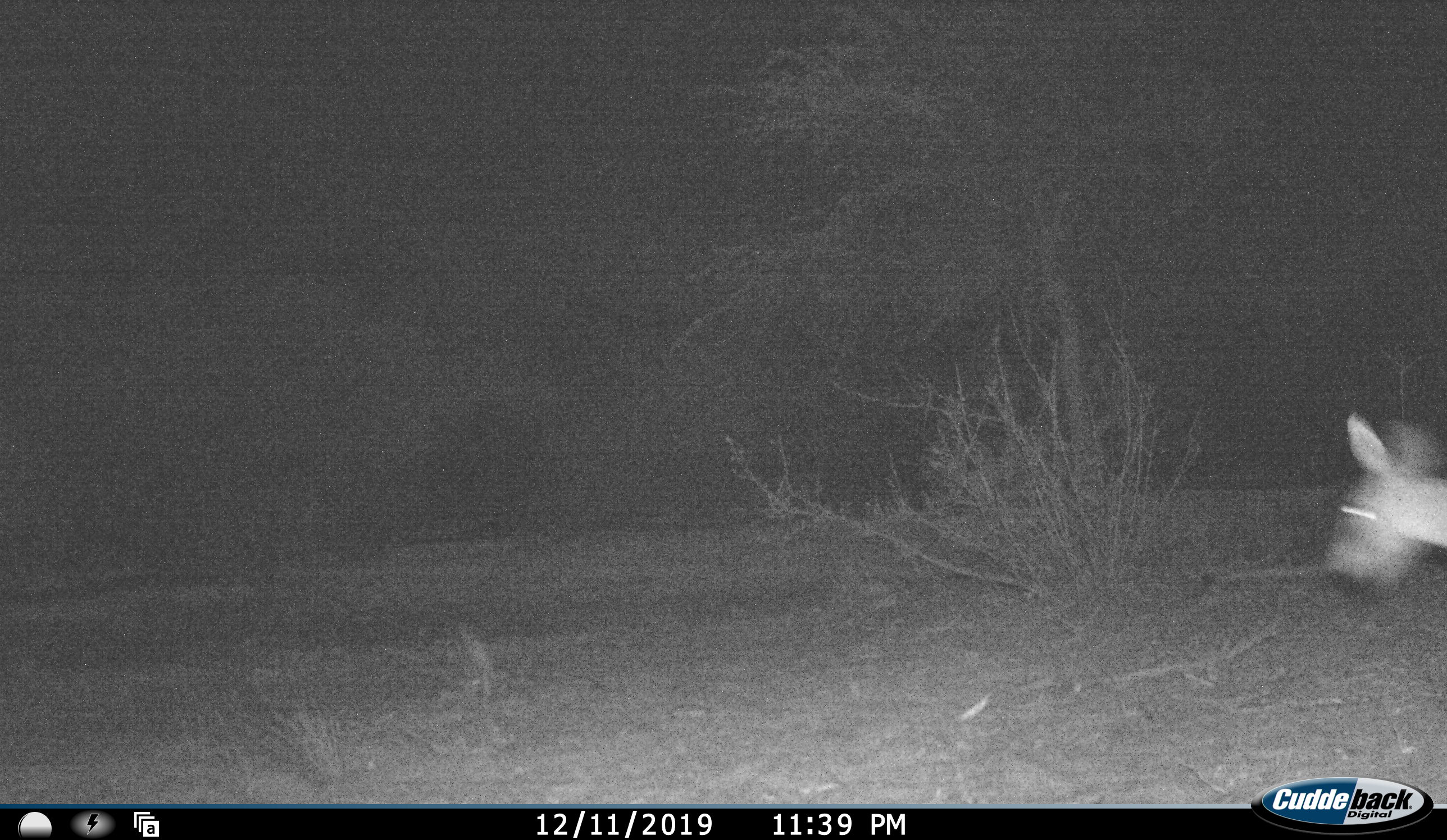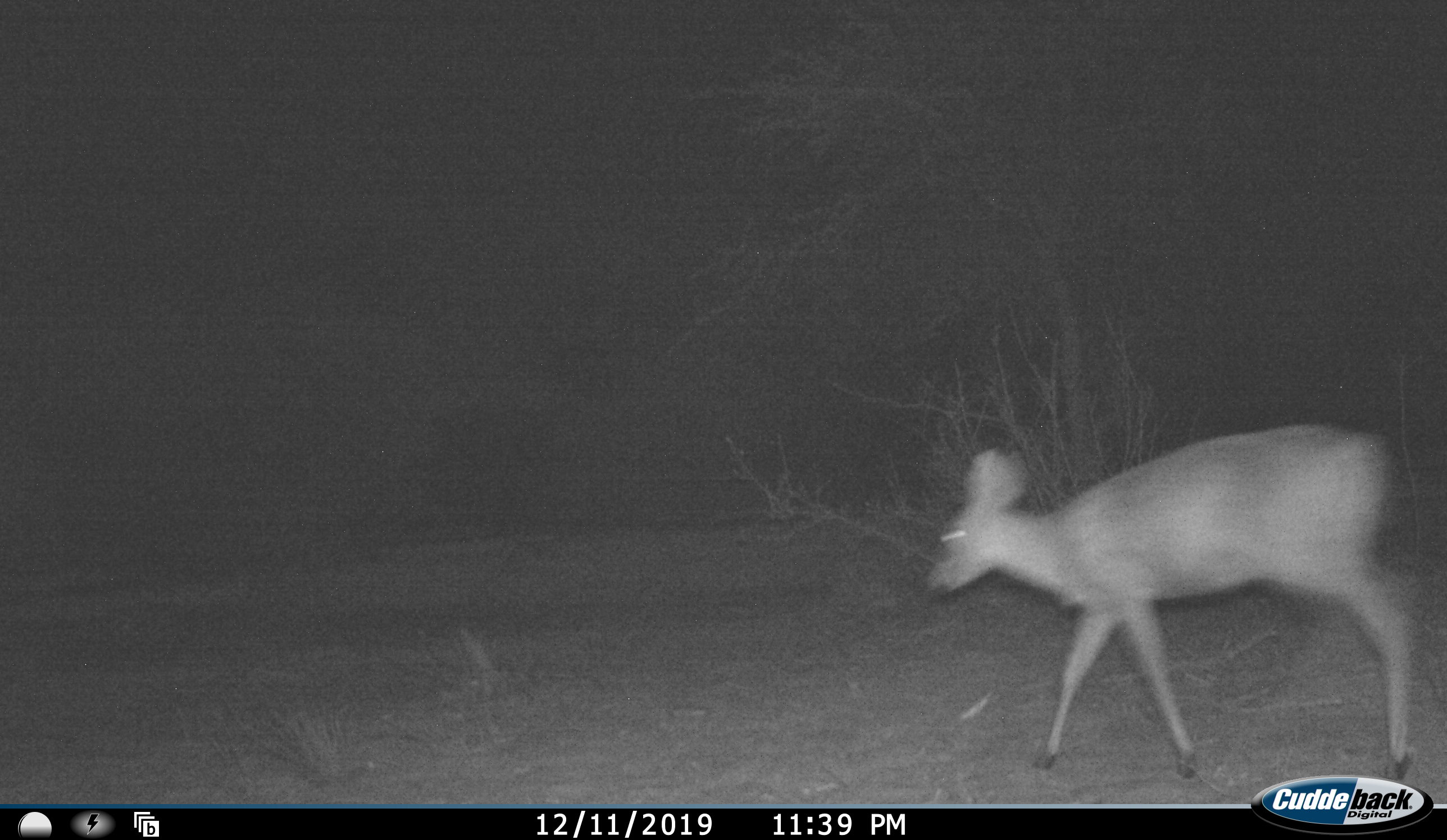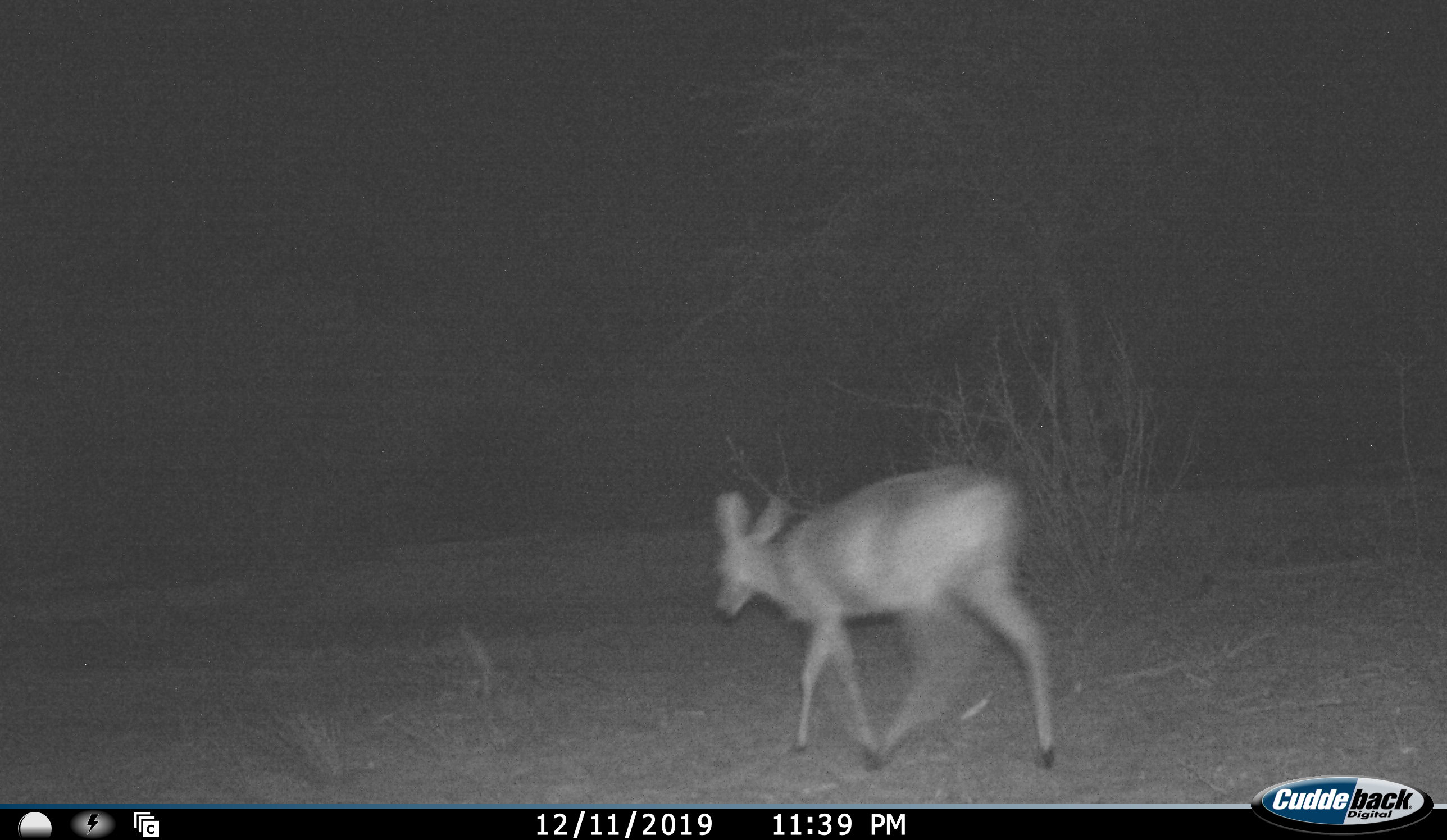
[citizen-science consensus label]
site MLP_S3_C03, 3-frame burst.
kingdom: Animalia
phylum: Chordata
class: Mammalia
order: Artiodactyla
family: Bovidae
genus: Raphicerus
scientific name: Raphicerus campestris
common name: steenbok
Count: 1.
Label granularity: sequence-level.